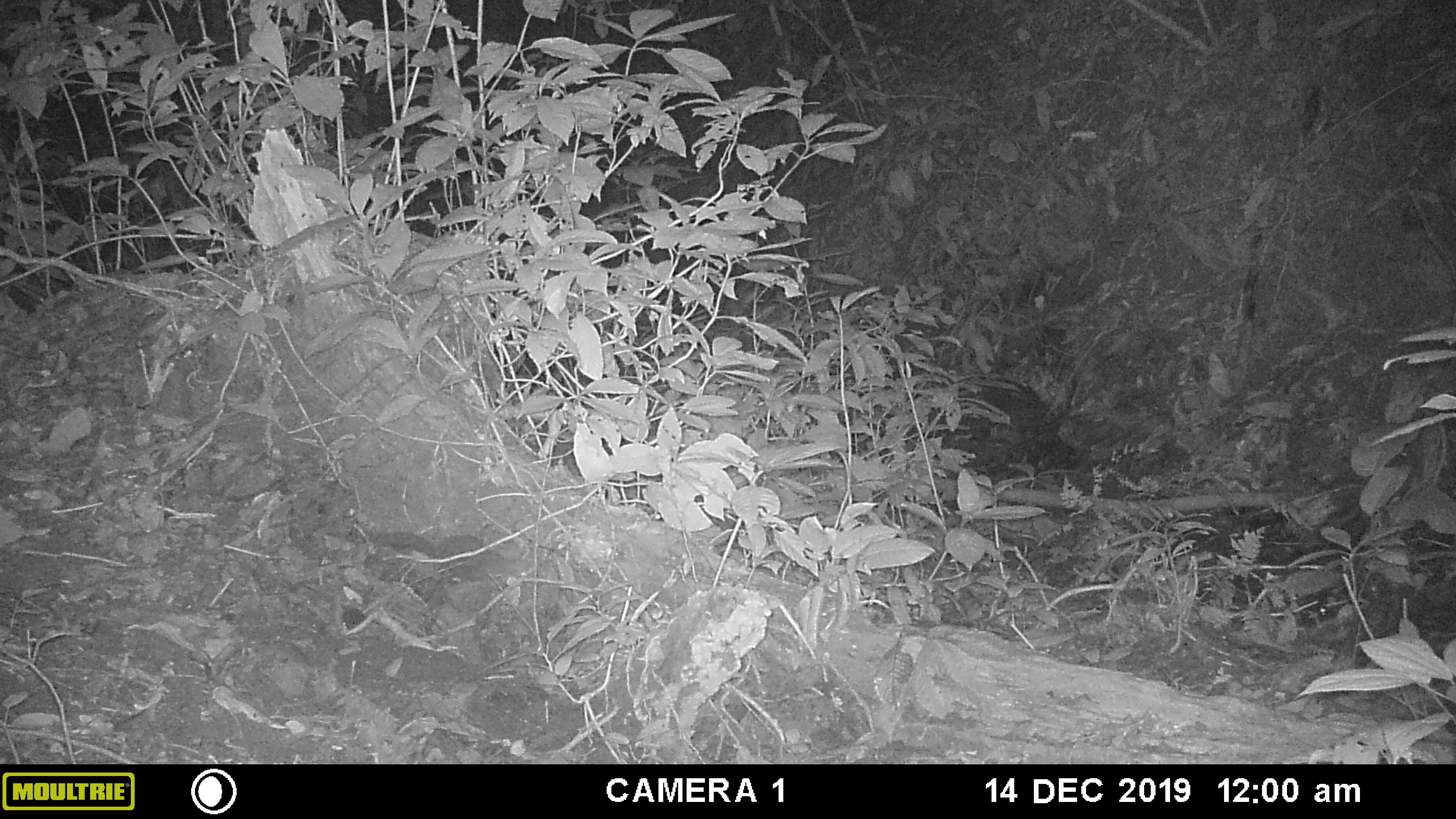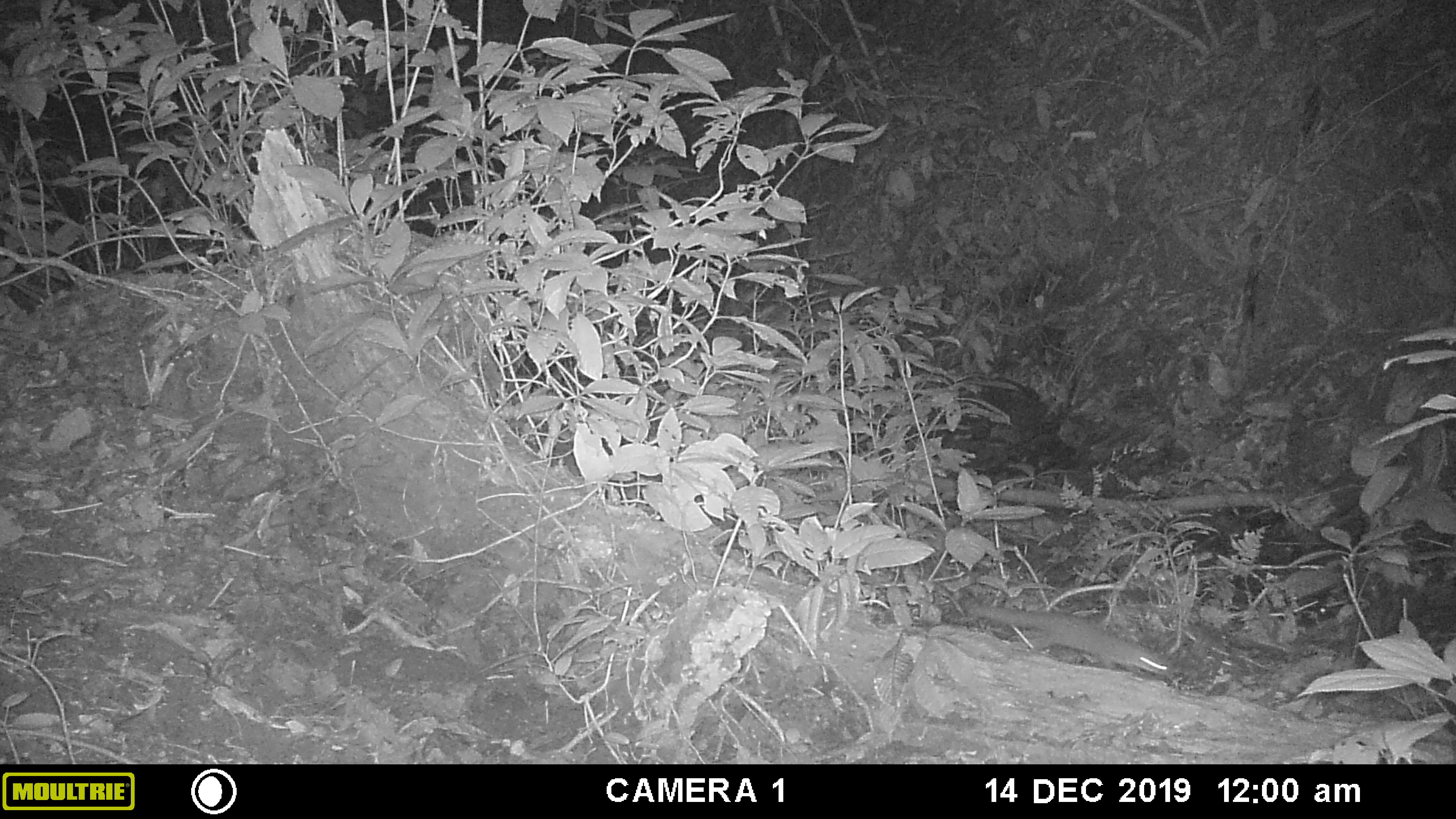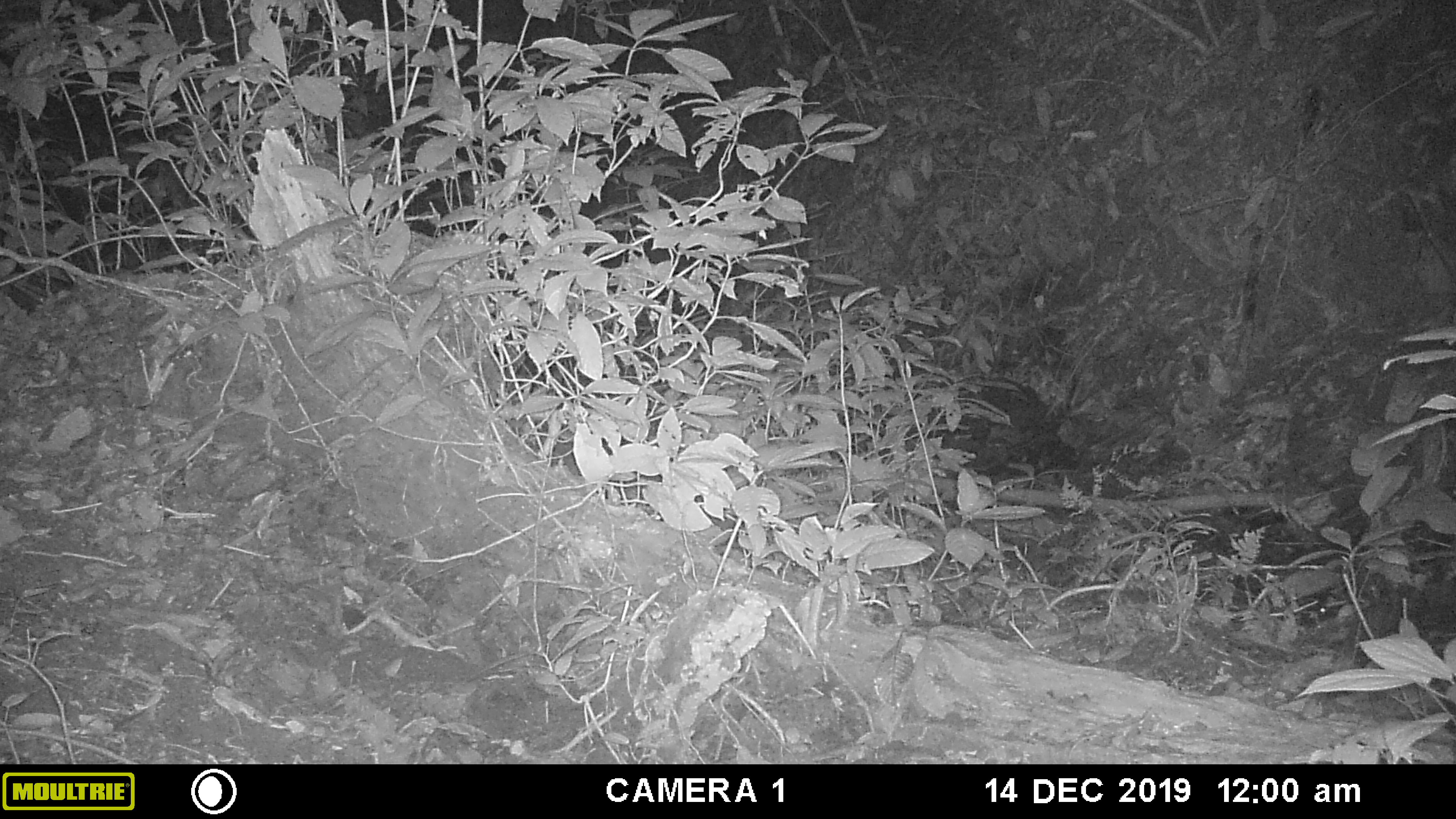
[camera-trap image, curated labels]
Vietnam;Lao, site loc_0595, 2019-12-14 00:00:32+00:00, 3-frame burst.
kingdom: Animalia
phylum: Chordata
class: Mammalia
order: Carnivora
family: Mustelidae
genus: Melogale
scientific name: Melogale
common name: ferret badger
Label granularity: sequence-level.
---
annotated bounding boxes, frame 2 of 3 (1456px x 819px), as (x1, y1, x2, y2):
ferret badger: (974, 603, 1174, 678)